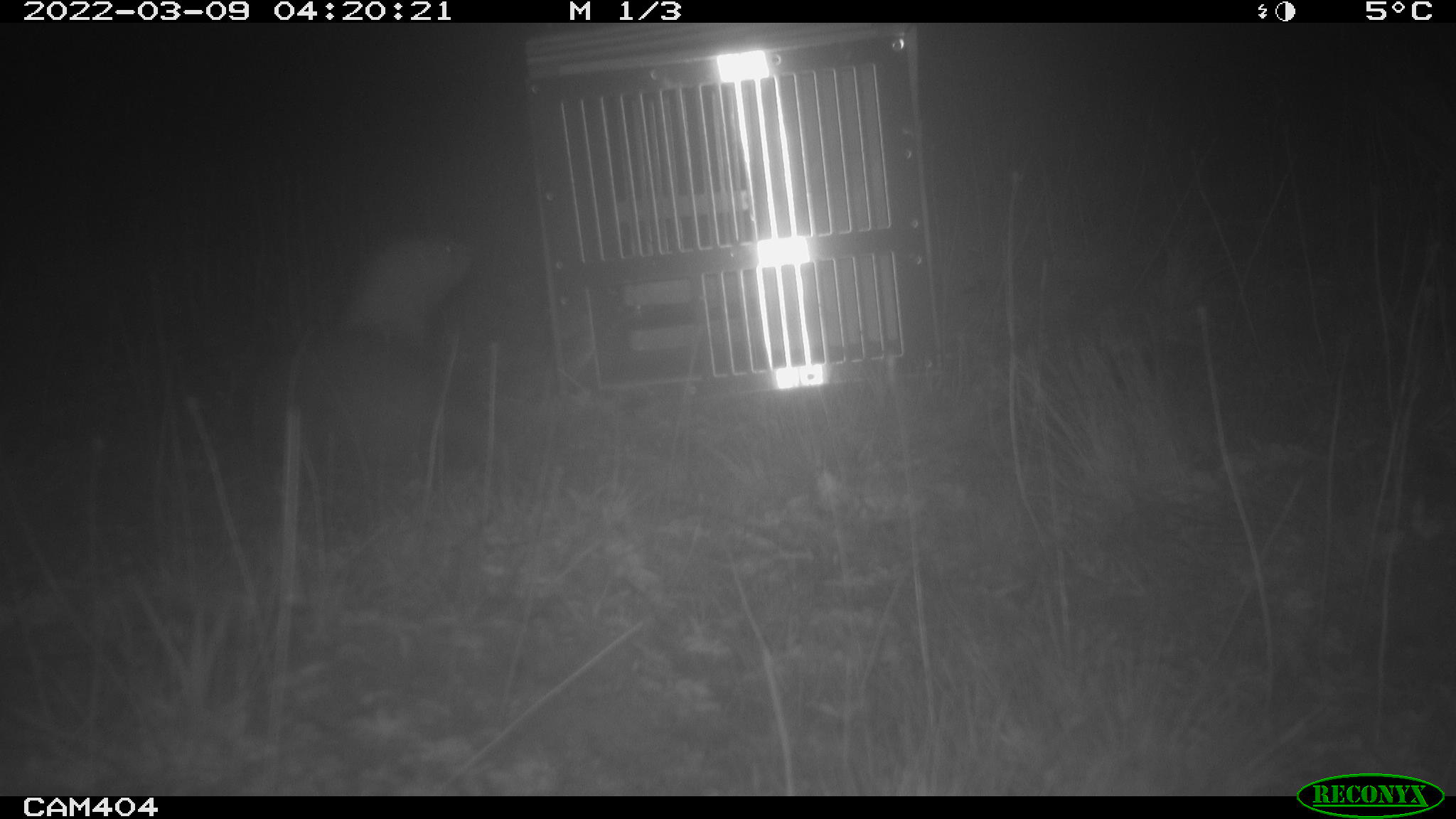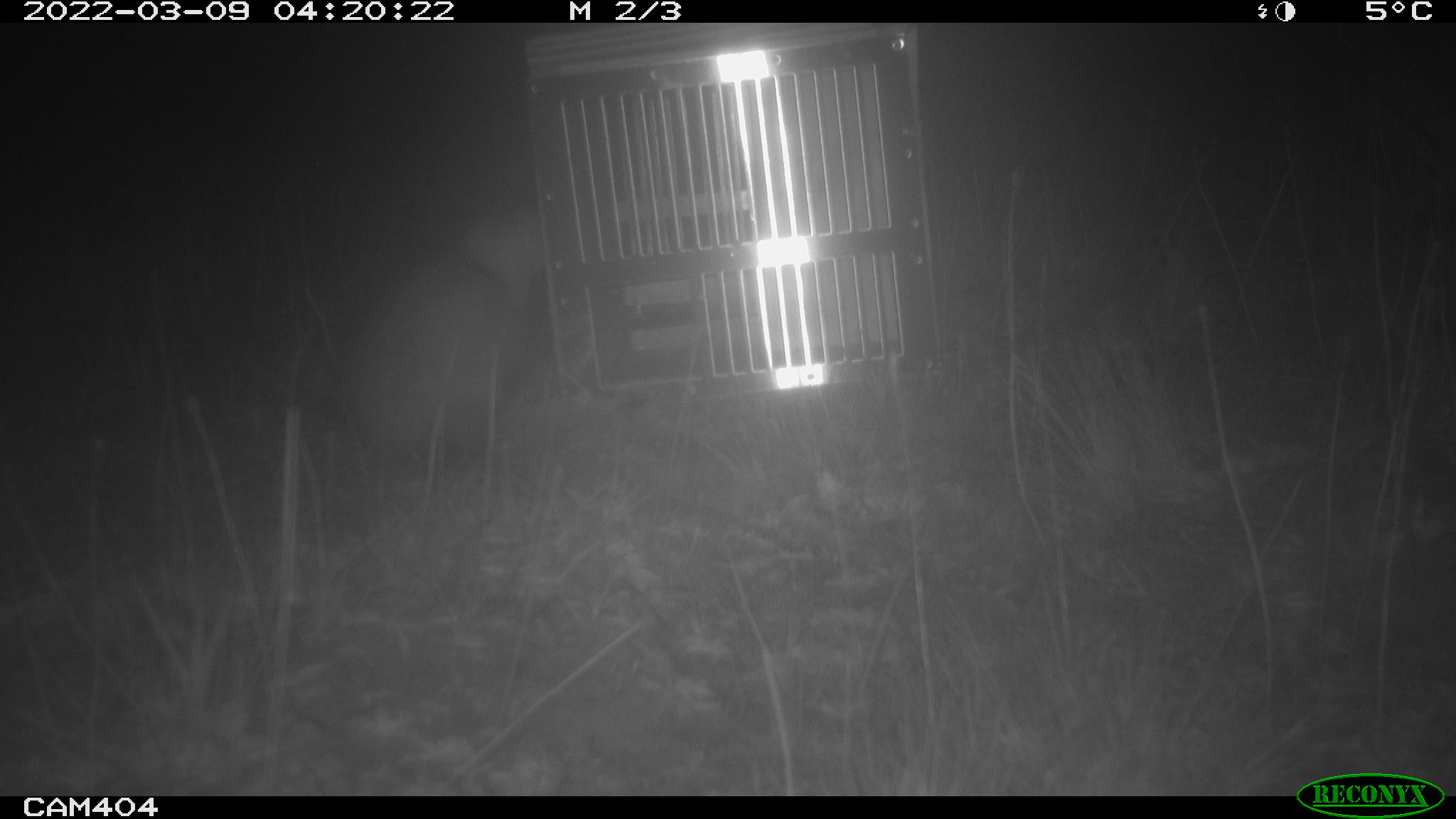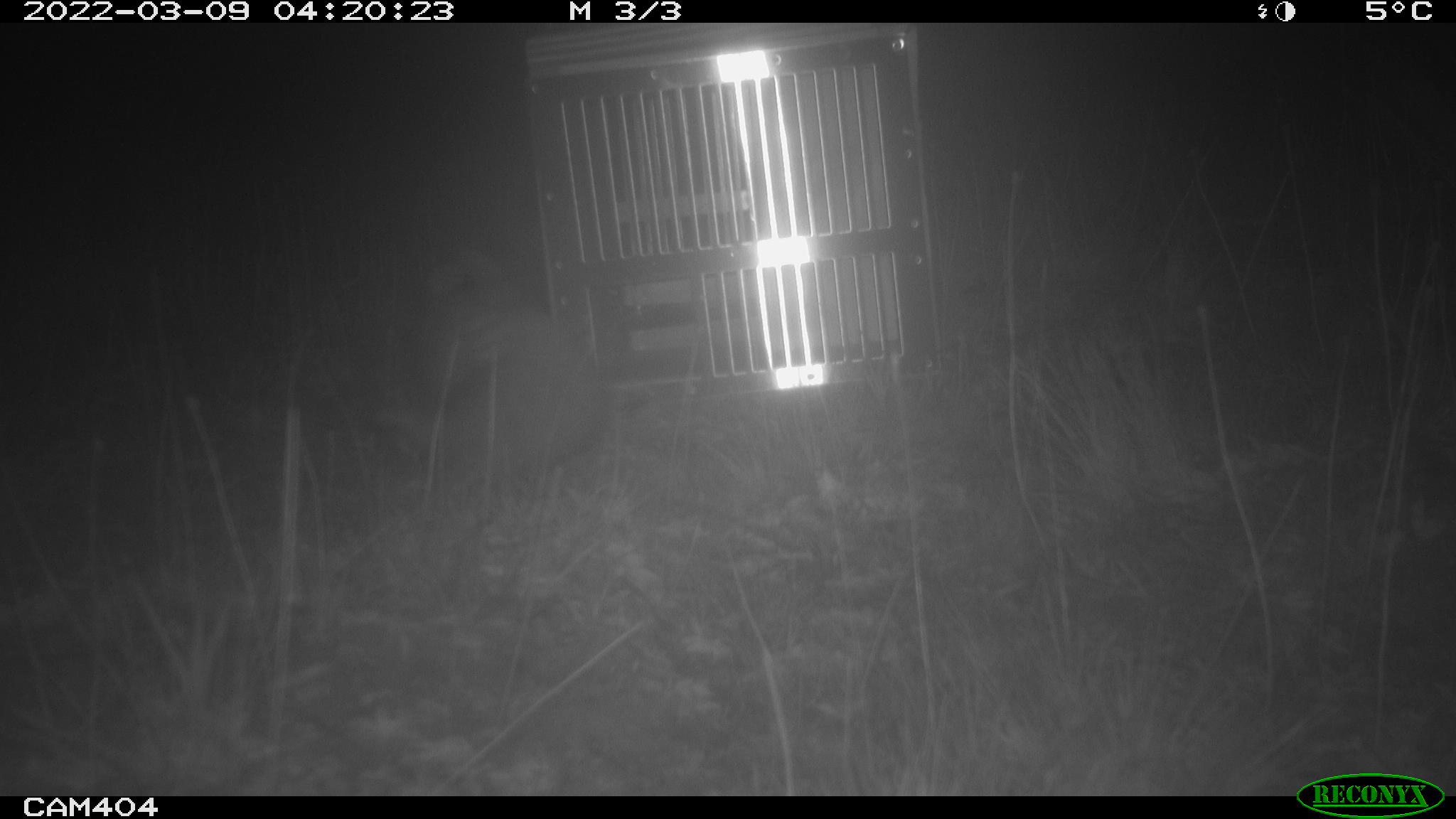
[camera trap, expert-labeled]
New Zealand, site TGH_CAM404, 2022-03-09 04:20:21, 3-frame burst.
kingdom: Animalia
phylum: Chordata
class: Mammalia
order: Carnivora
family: Mustelidae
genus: Mustela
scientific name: Mustela furo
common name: ferret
Ferret (Mustela furo).